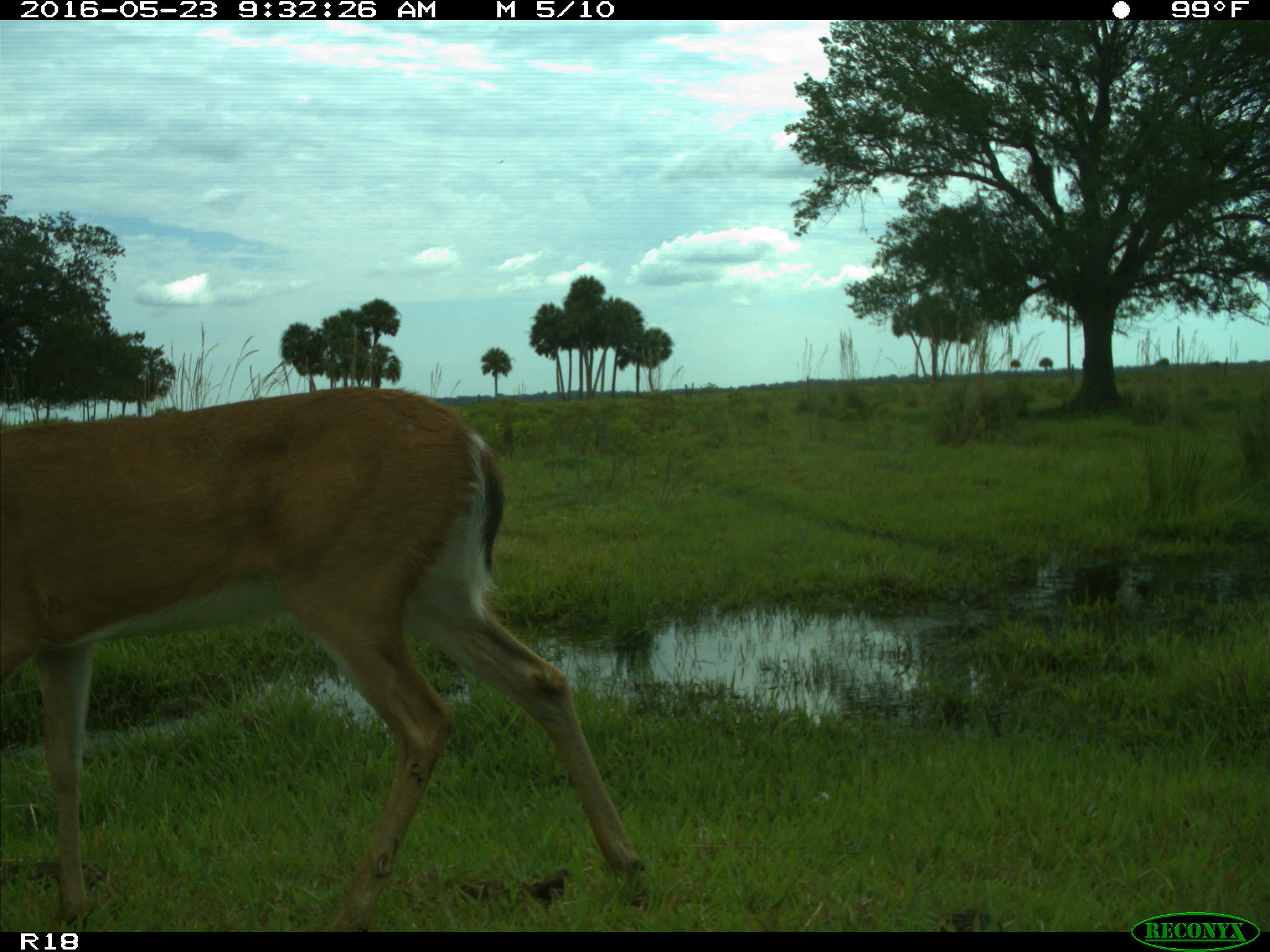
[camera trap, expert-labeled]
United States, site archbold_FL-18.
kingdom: Animalia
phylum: Chordata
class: Mammalia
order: Artiodactyla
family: Cervidae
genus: Odocoileus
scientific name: Odocoileus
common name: deer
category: unidentified deer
Unidentified deer (deer) (Odocoileus).